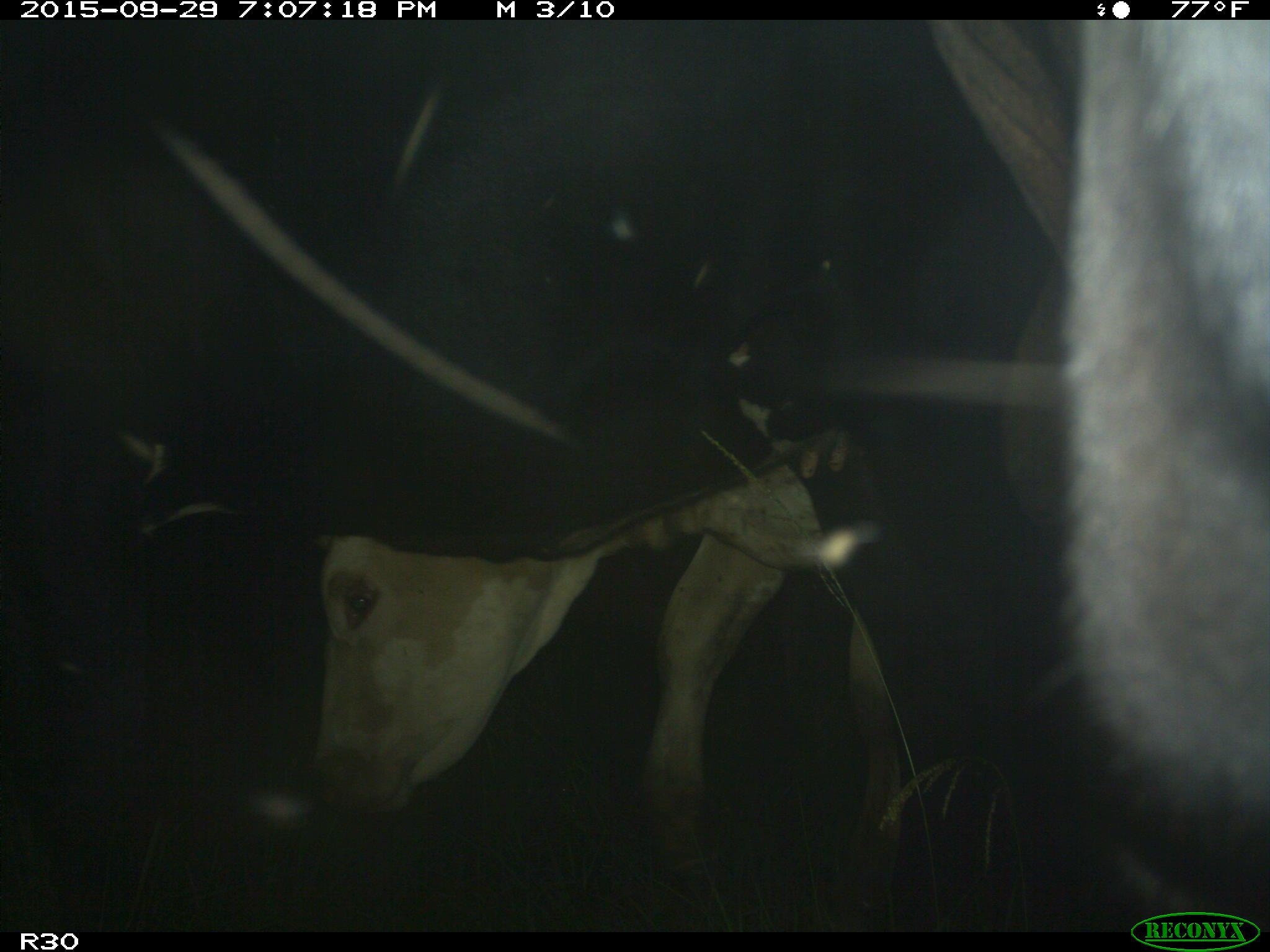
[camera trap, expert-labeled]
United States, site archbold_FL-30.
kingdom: Animalia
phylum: Chordata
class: Mammalia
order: Artiodactyla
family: Bovidae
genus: Bos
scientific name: Bos taurus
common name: domestic cow